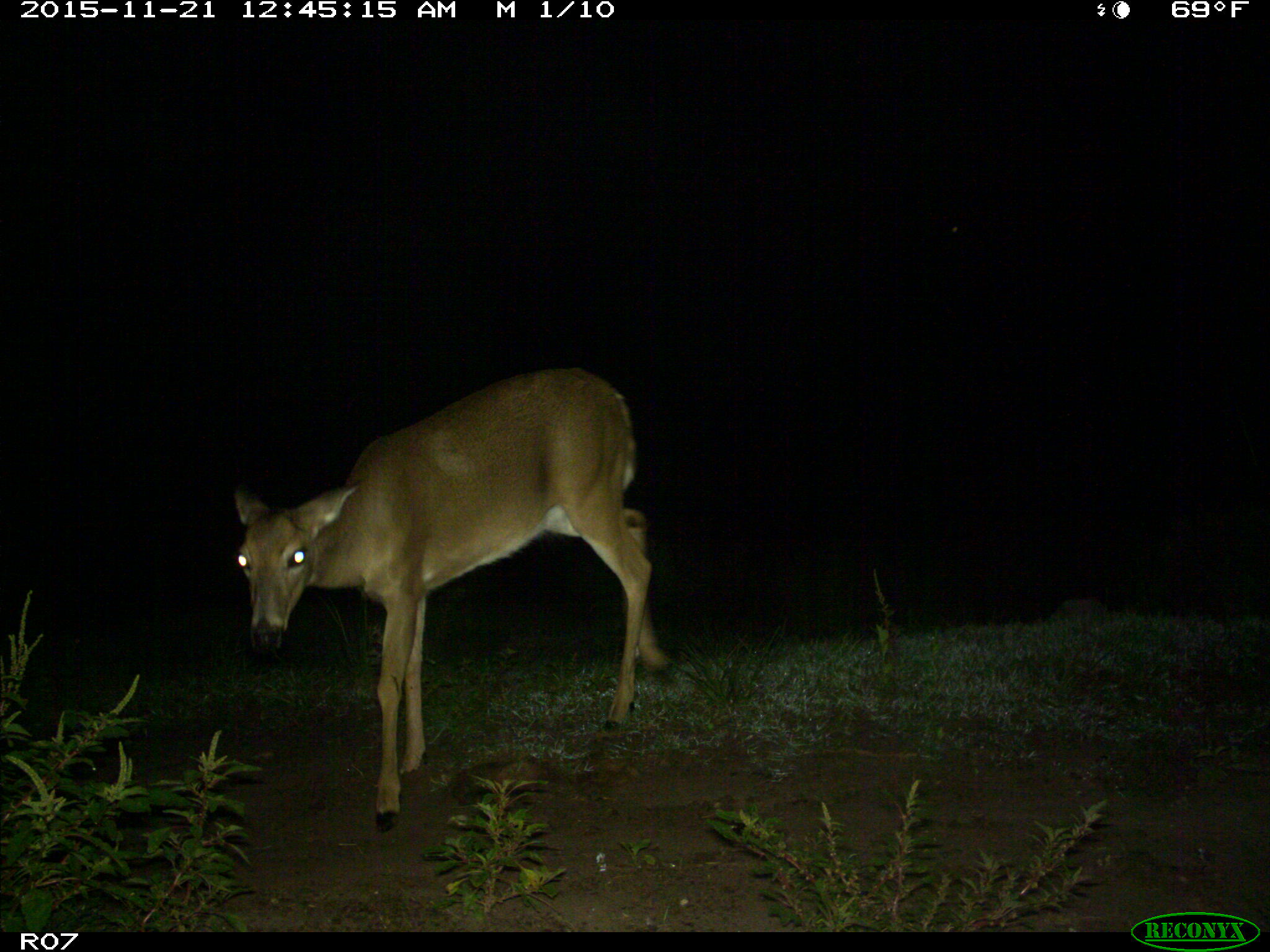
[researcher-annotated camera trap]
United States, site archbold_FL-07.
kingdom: Animalia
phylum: Chordata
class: Mammalia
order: Artiodactyla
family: Cervidae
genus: Odocoileus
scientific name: Odocoileus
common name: deer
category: unidentified deer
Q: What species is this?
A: Unidentified deer (deer) (Odocoileus).